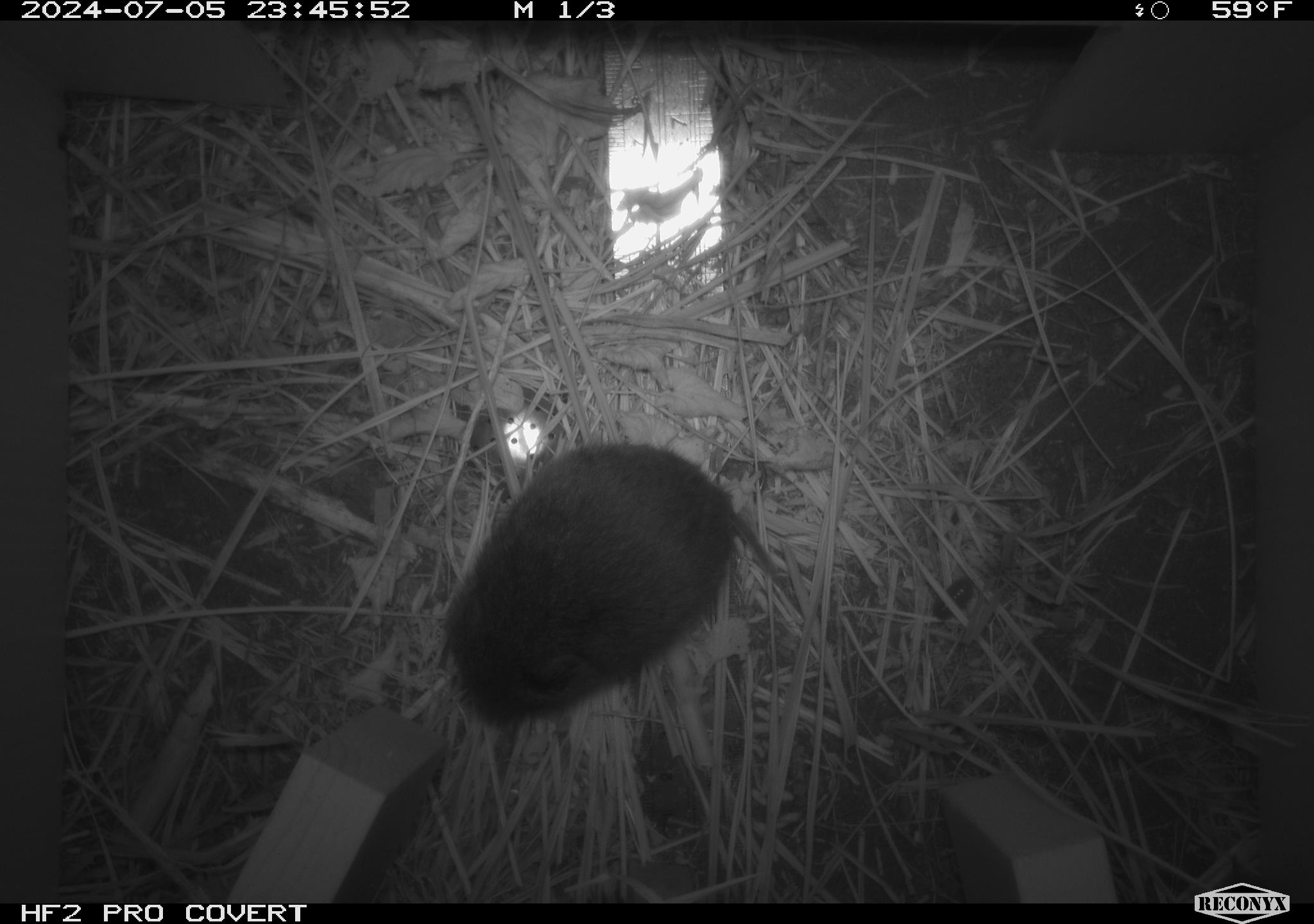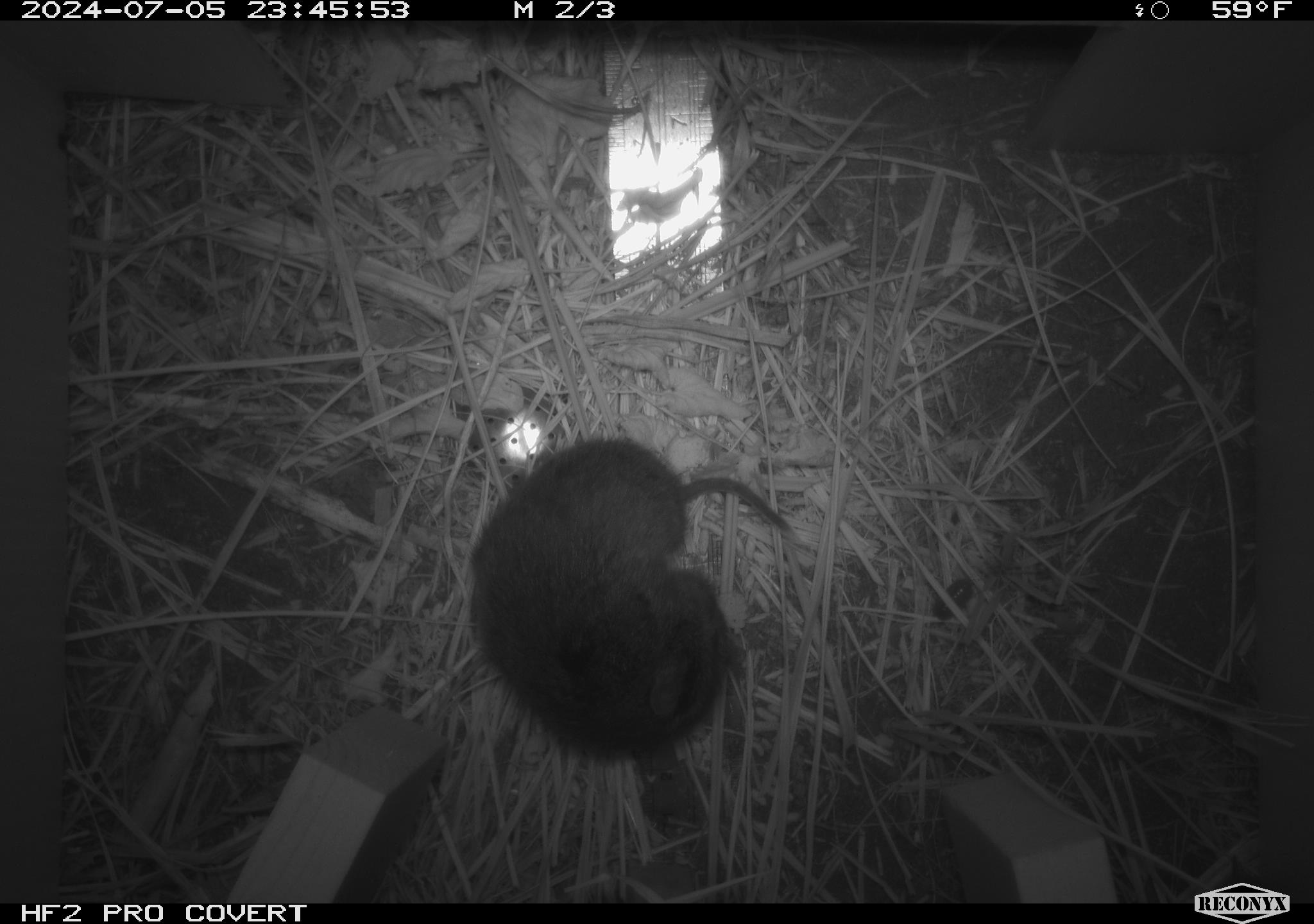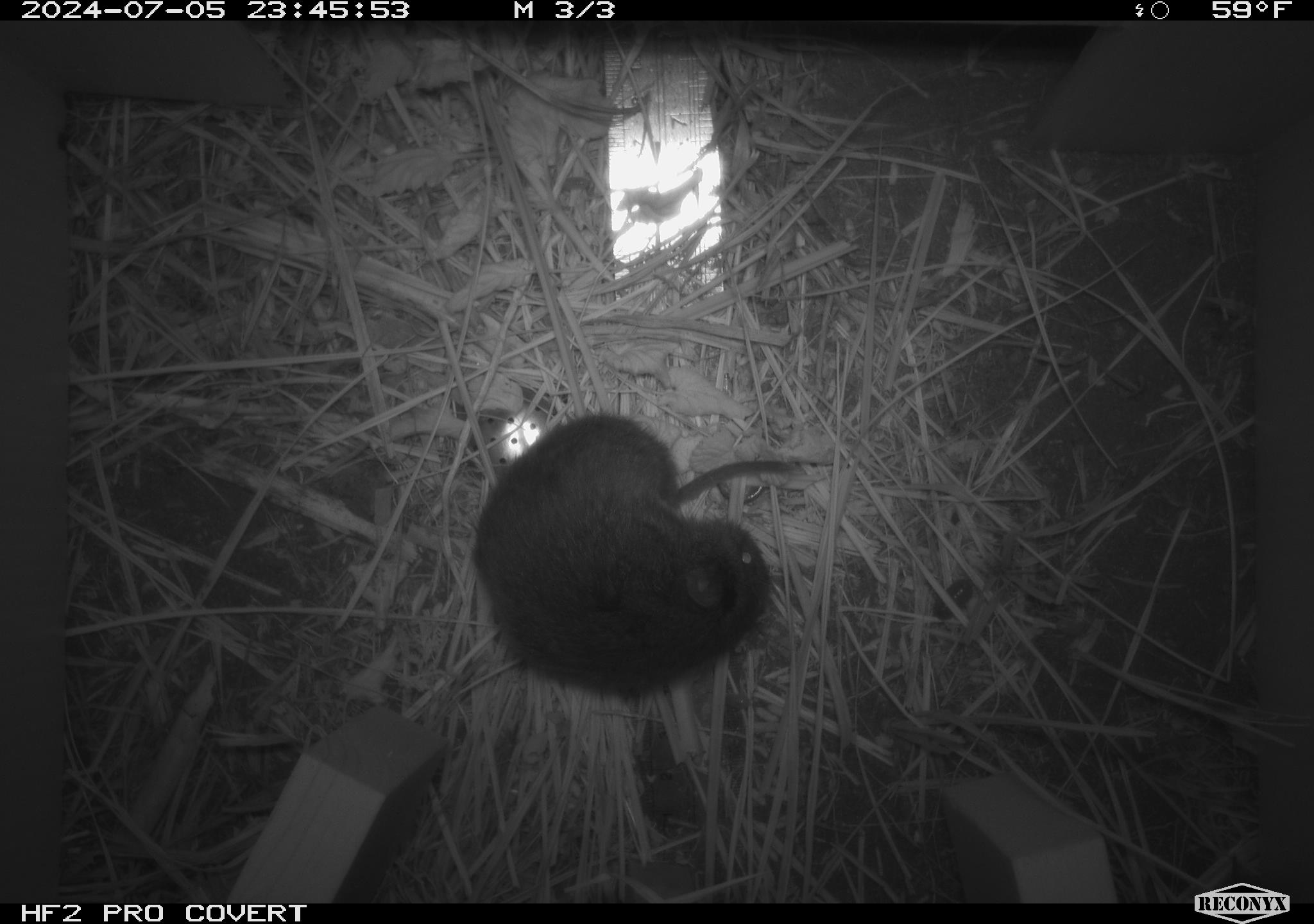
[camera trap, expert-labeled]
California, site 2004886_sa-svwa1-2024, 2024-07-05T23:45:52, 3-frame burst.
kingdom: Animalia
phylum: Chordata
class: Mammalia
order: Rodentia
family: Cricetidae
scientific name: Arvicolinae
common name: voles, lemmings, and muskrats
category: arvicolinae subfamily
Arvicolinae subfamily (voles, lemmings, and muskrats) (Arvicolinae).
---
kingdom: Animalia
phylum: Arthropoda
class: Malacostraca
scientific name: Malacostraca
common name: amphipods, crabs, isopods, krill, lobsters and shrimps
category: malacostracan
Malacostracan (amphipods, crabs, isopods, krill, lobsters and shrimps) (Malacostraca).